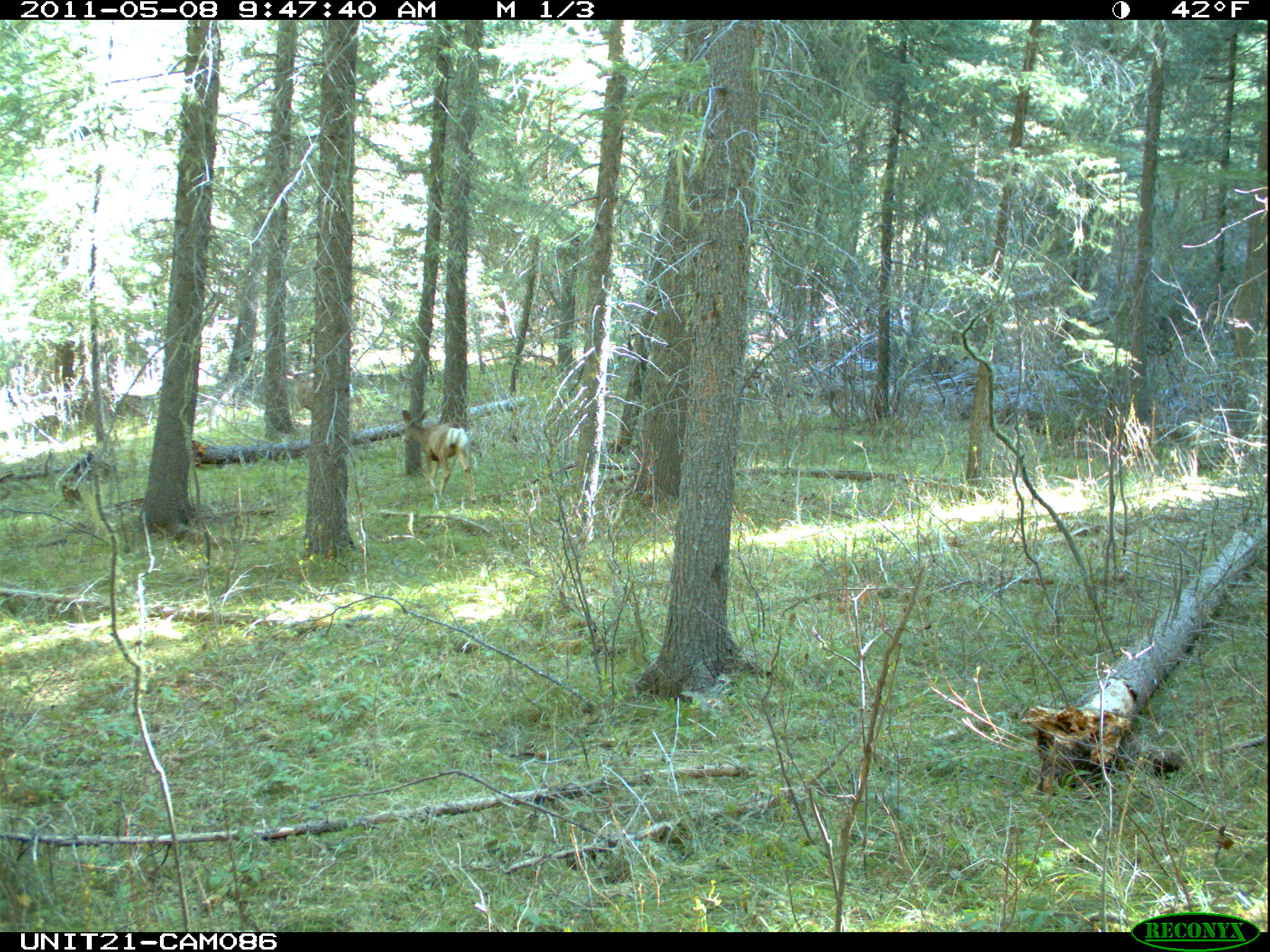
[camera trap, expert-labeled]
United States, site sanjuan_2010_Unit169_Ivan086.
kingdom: Animalia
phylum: Chordata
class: Mammalia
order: Artiodactyla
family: Cervidae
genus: Odocoileus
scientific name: Odocoileus hemionus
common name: mule deer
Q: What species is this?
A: Odocoileus hemionus (mule deer).